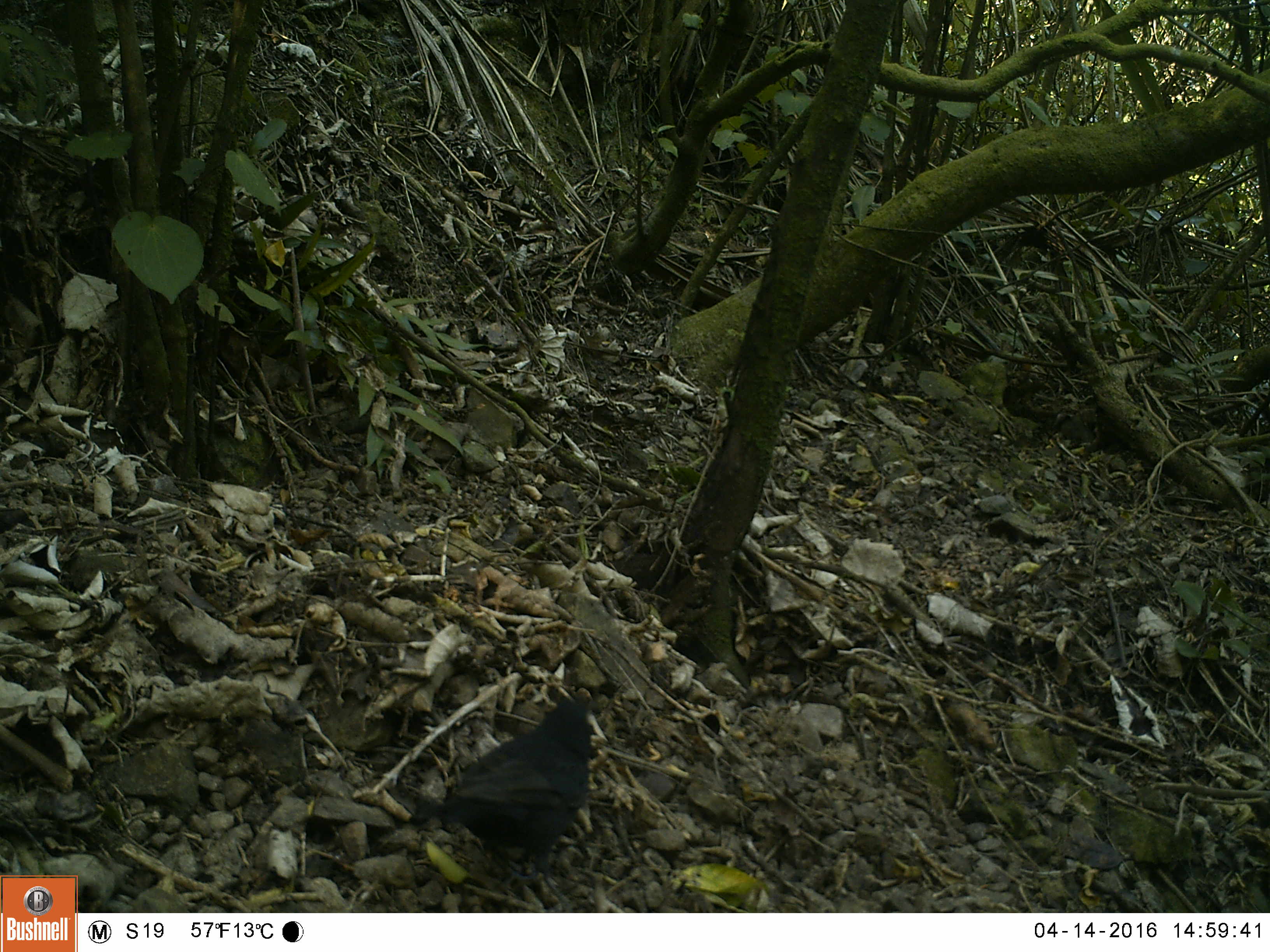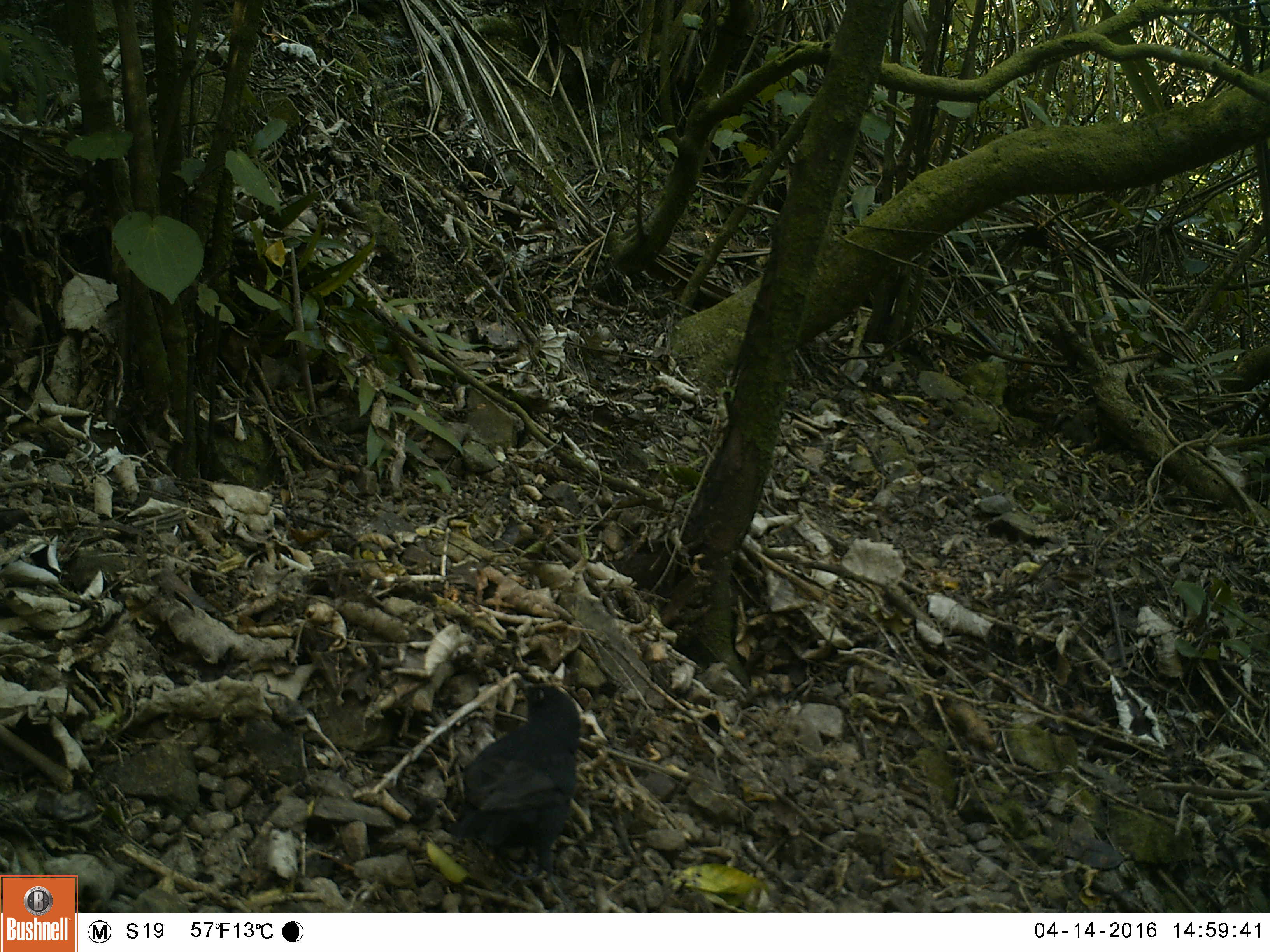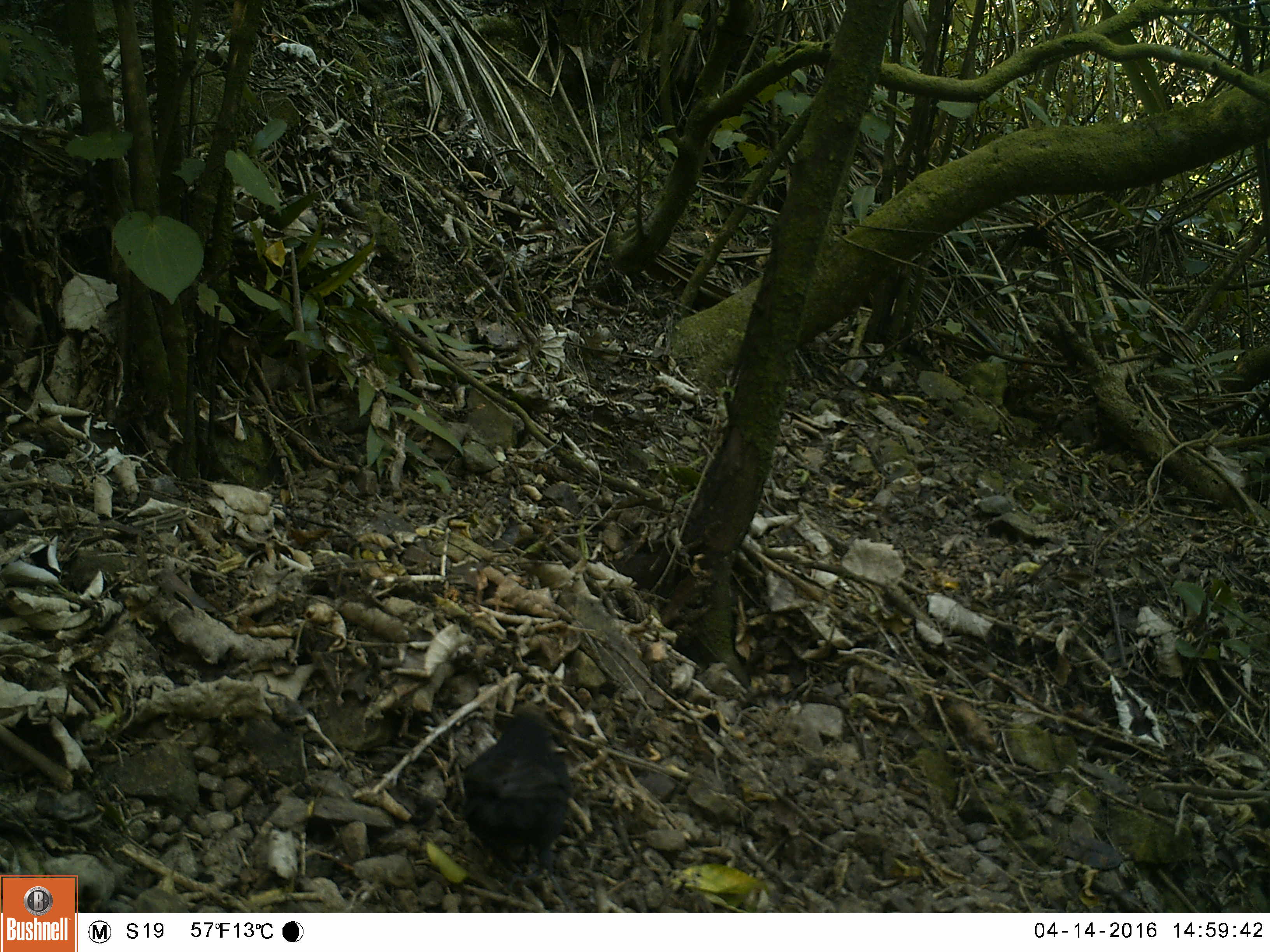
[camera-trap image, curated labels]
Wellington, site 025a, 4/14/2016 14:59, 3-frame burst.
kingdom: Animalia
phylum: Chordata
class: Aves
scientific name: Aves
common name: bird